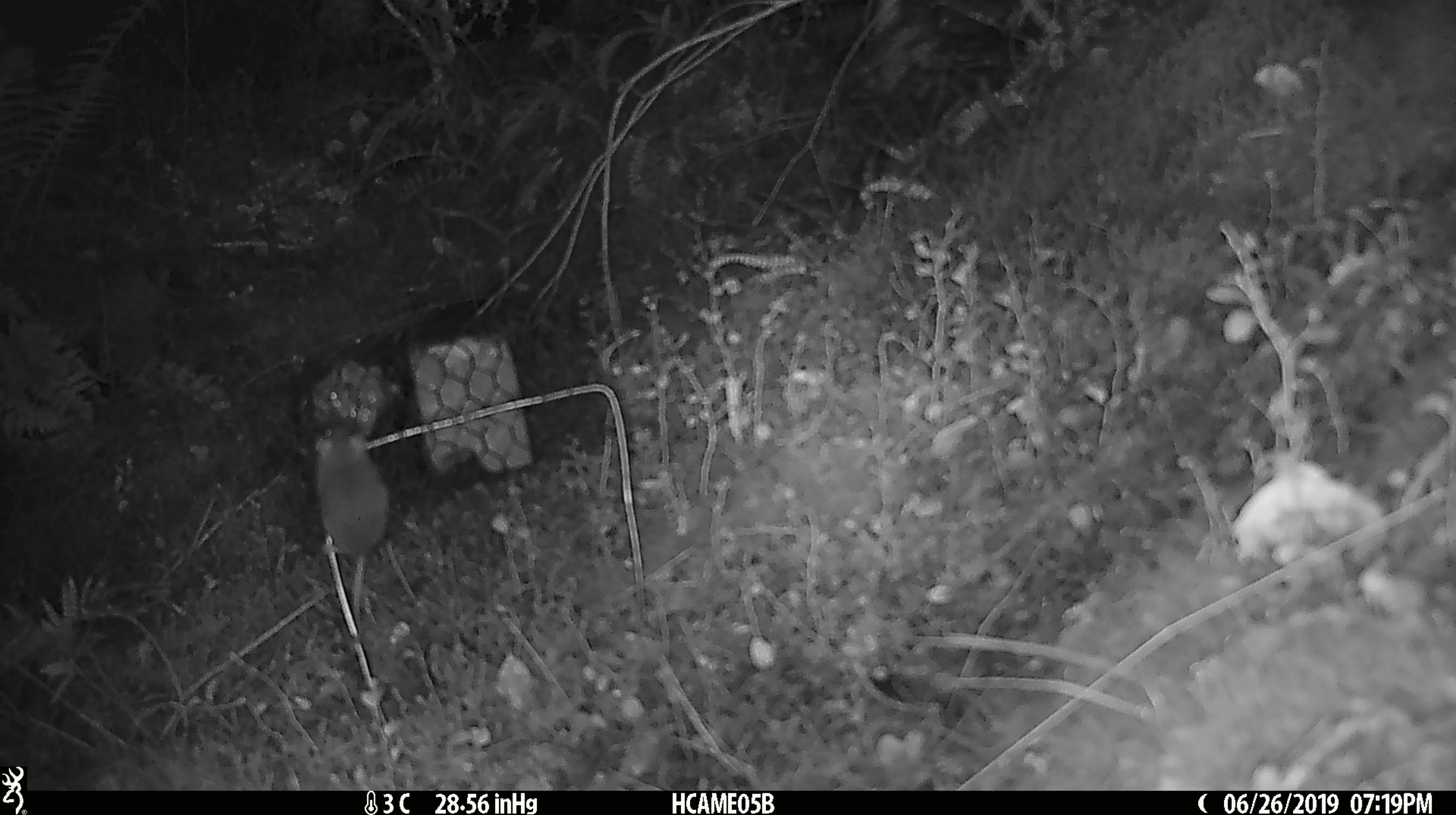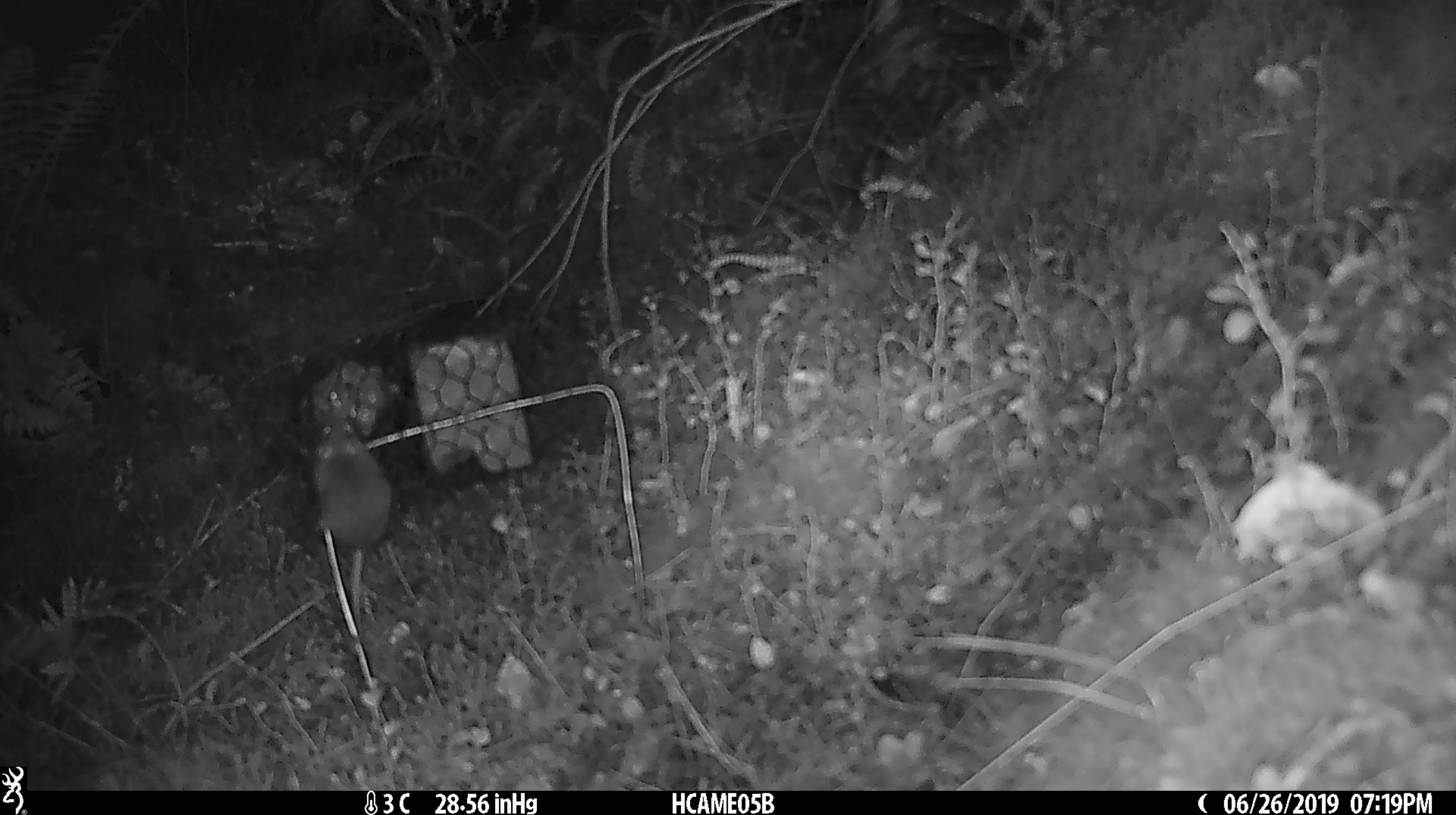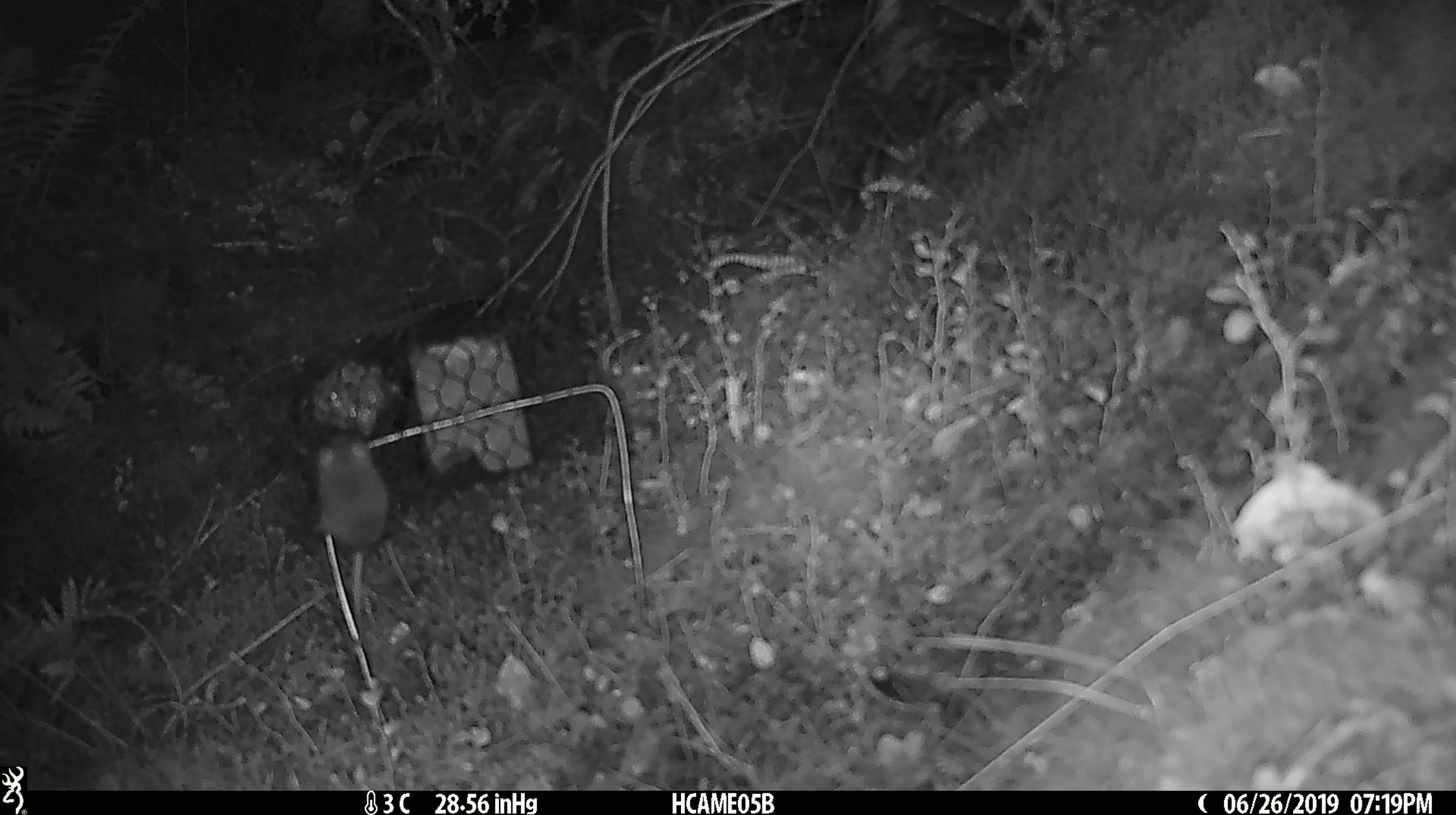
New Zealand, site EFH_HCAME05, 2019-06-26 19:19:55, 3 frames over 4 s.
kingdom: Animalia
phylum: Chordata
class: Mammalia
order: Rodentia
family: Muridae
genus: Mus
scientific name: Mus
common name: mouse